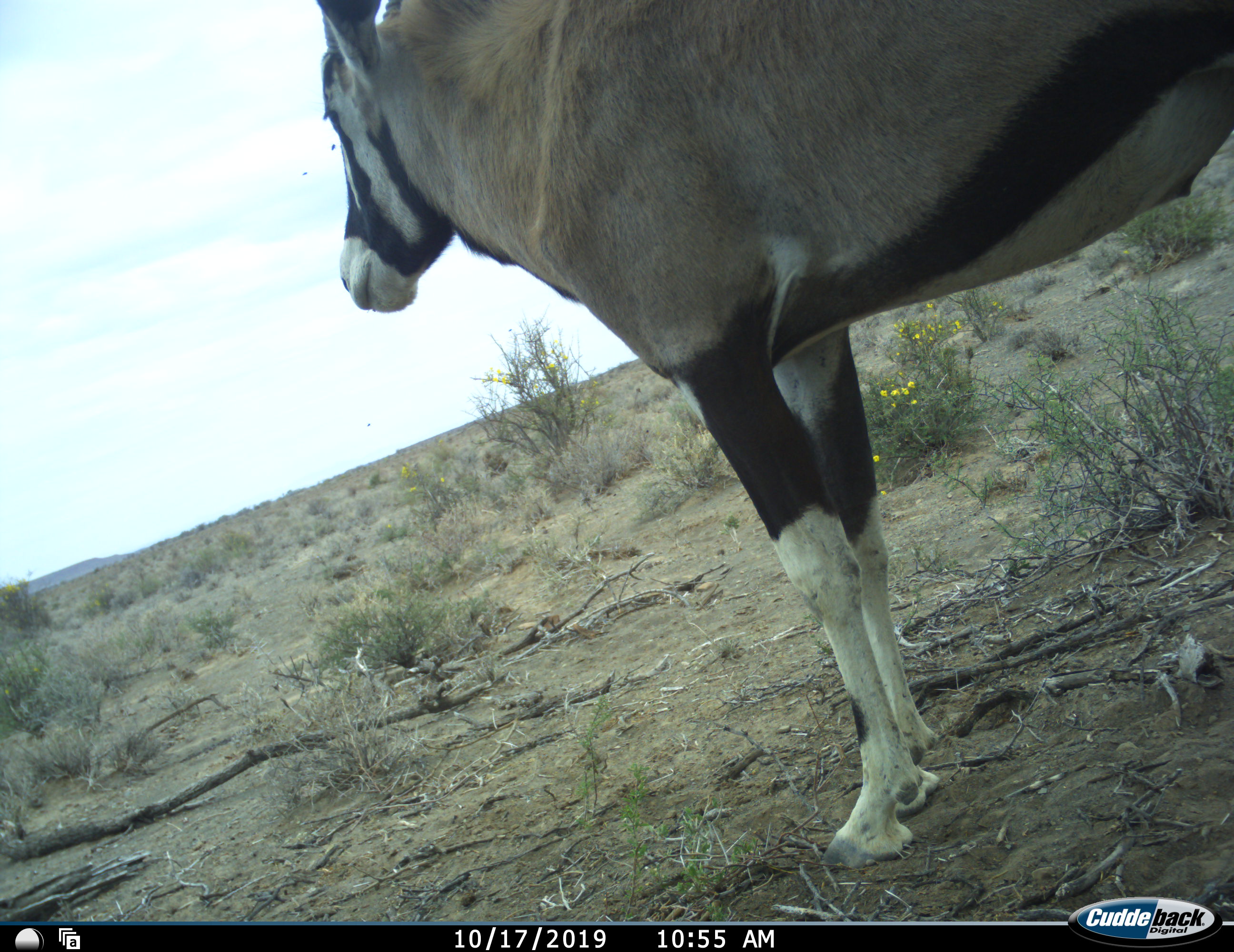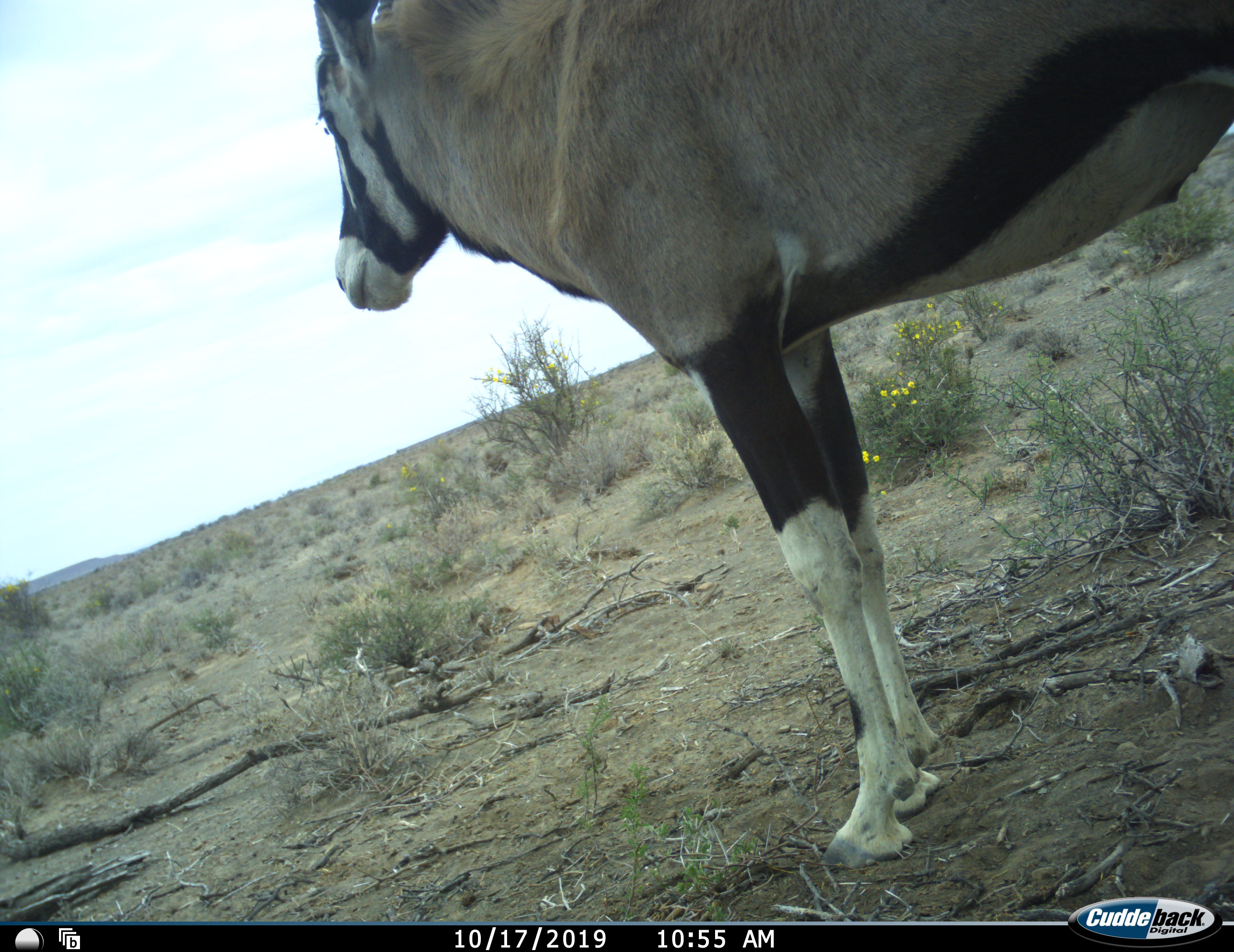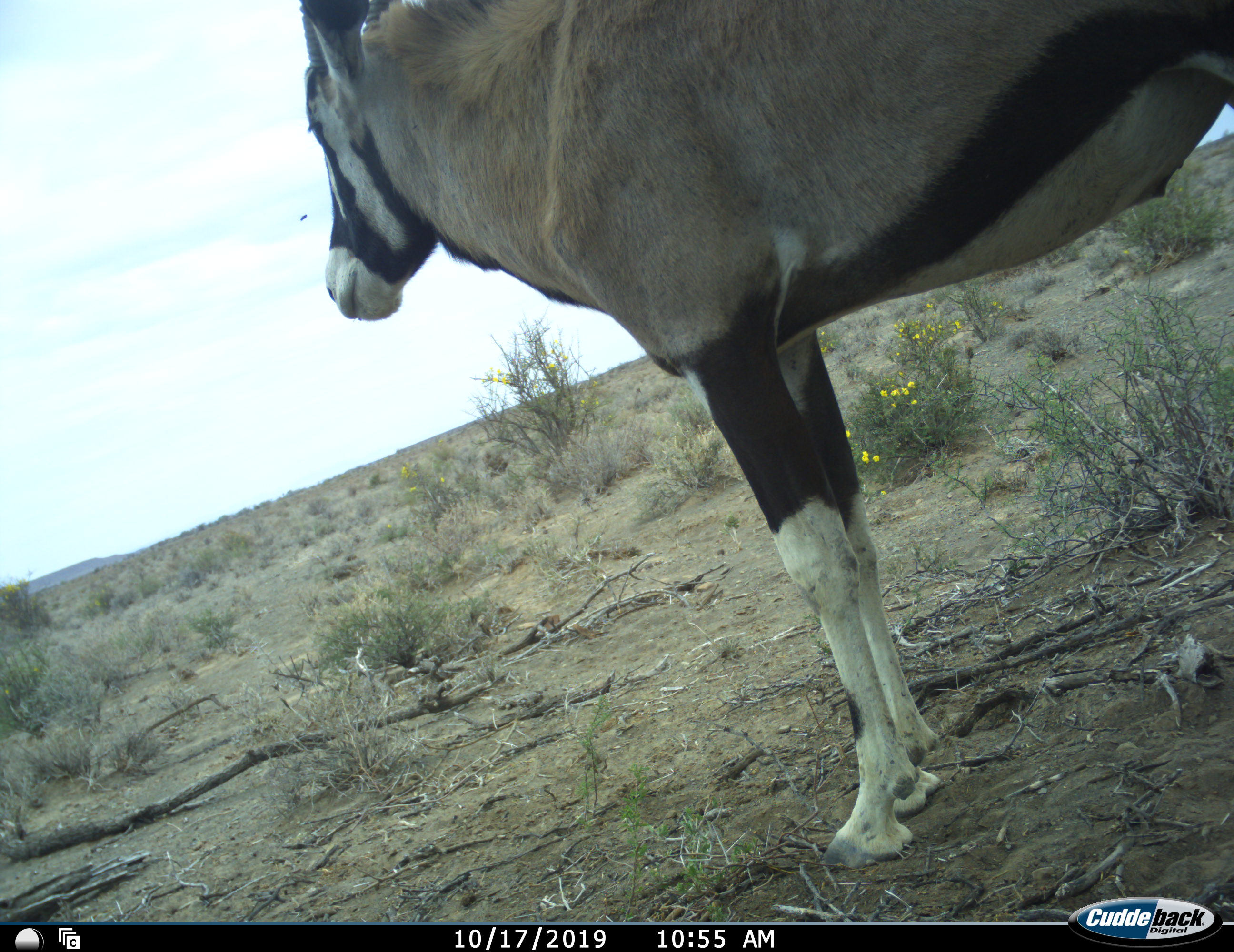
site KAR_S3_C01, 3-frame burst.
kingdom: Animalia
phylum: Chordata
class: Mammalia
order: Artiodactyla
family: Bovidae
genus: Oryx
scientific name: Oryx gazella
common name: gemsbok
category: oryx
Oryx (gemsbok) (Oryx gazella), count 1. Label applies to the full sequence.